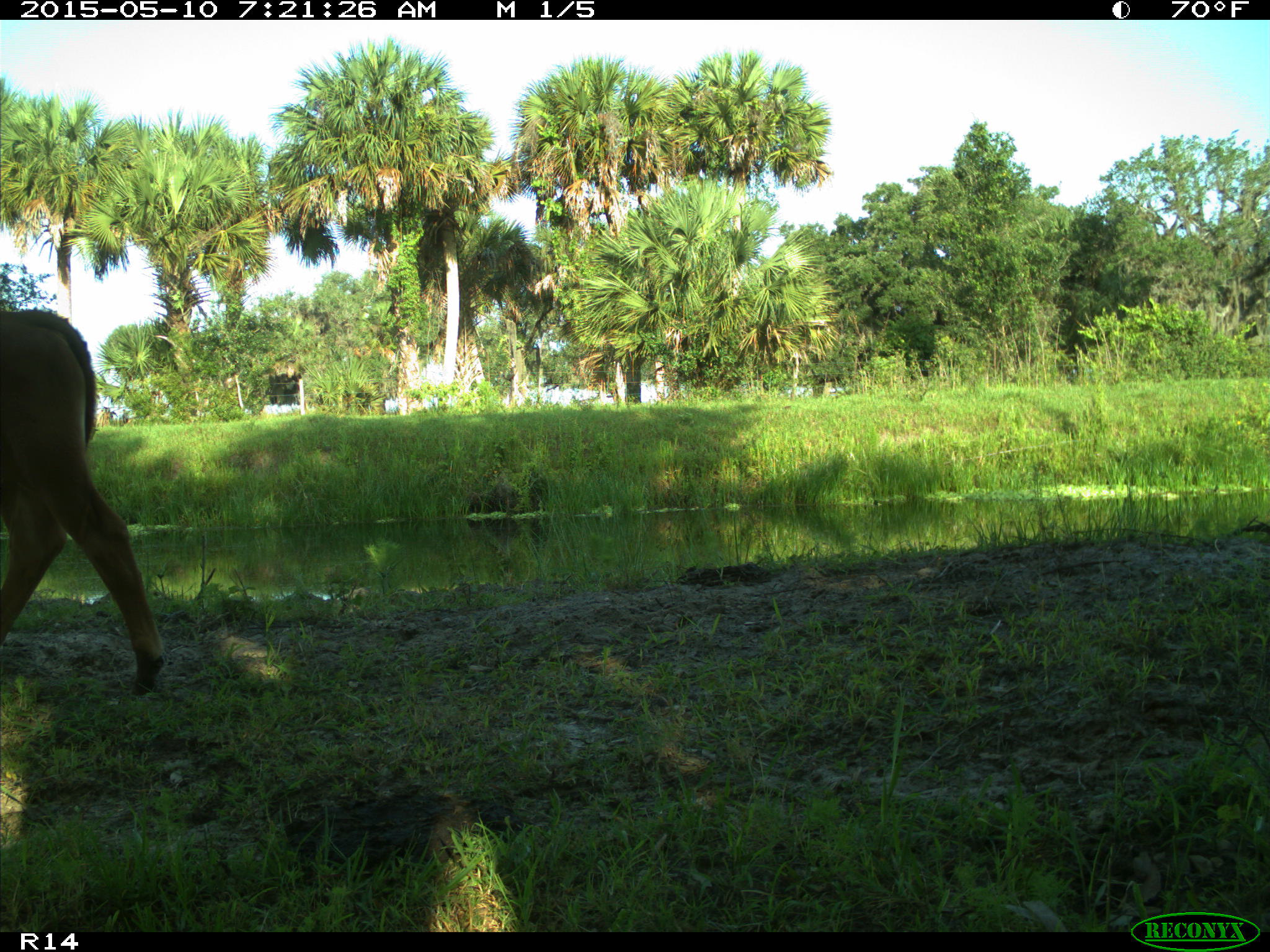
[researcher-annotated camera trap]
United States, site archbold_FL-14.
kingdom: Animalia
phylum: Chordata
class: Mammalia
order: Artiodactyla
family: Bovidae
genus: Bos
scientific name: Bos taurus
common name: domestic cow